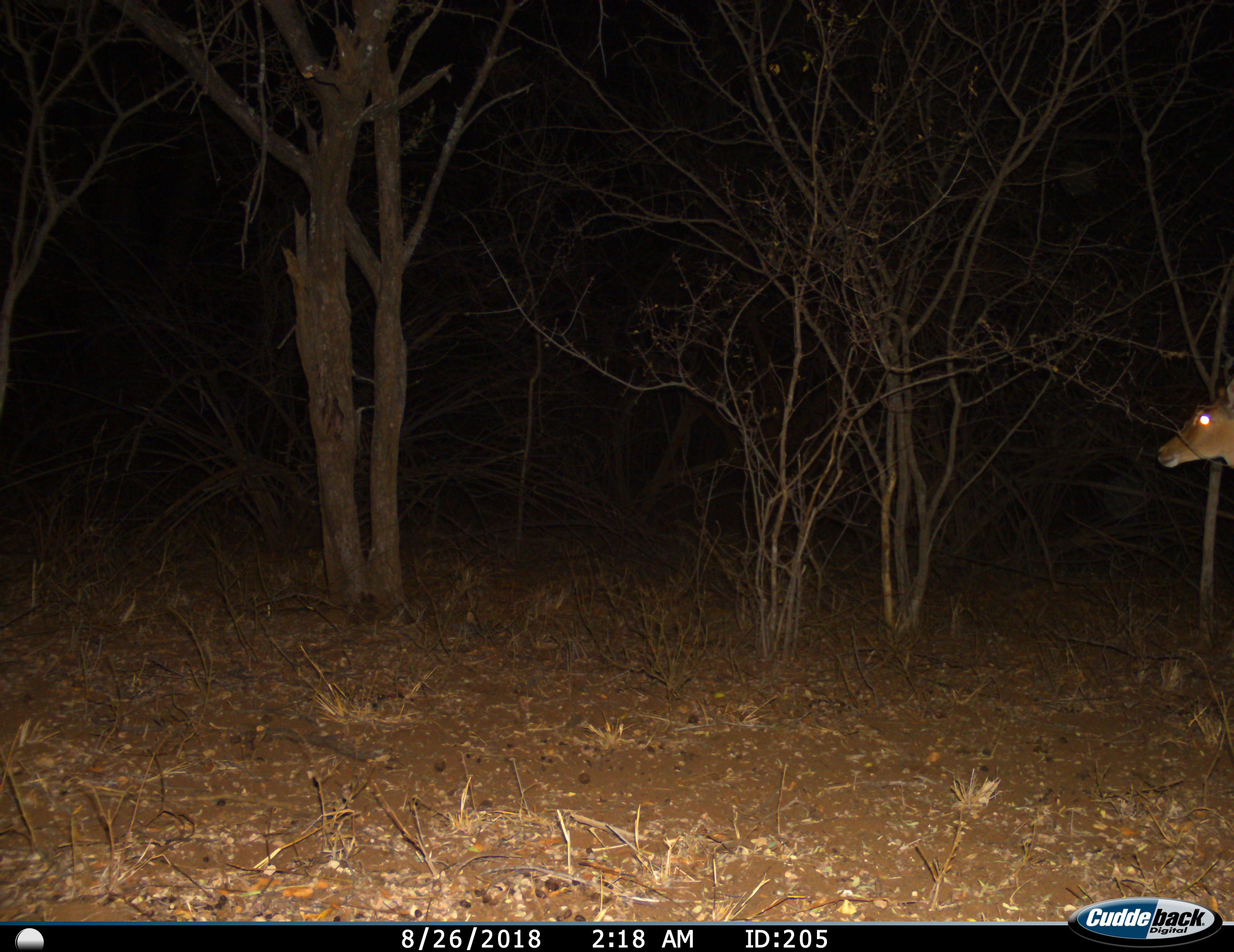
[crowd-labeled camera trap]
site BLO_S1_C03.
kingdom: Animalia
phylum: Chordata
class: Mammalia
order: Artiodactyla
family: Bovidae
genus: Aepyceros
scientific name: Aepyceros melampus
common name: impala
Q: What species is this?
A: Impala (Aepyceros melampus).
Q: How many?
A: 1.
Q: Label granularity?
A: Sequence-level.